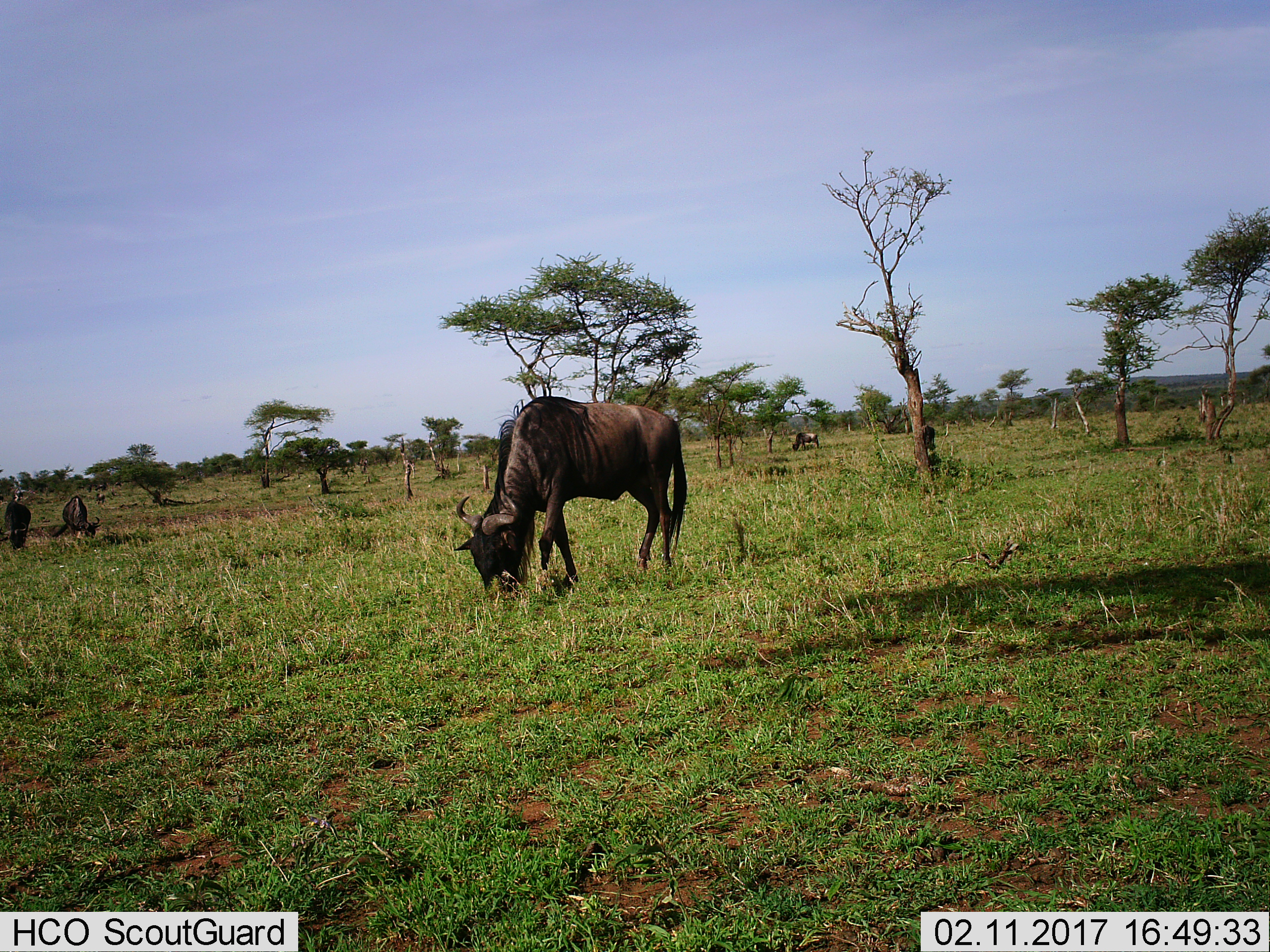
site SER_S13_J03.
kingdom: Animalia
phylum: Chordata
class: Mammalia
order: Artiodactyla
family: Bovidae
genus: Connochaetes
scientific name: Connochaetes taurinus taurinus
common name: blue wildebeest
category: wildebeestblue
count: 4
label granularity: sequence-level